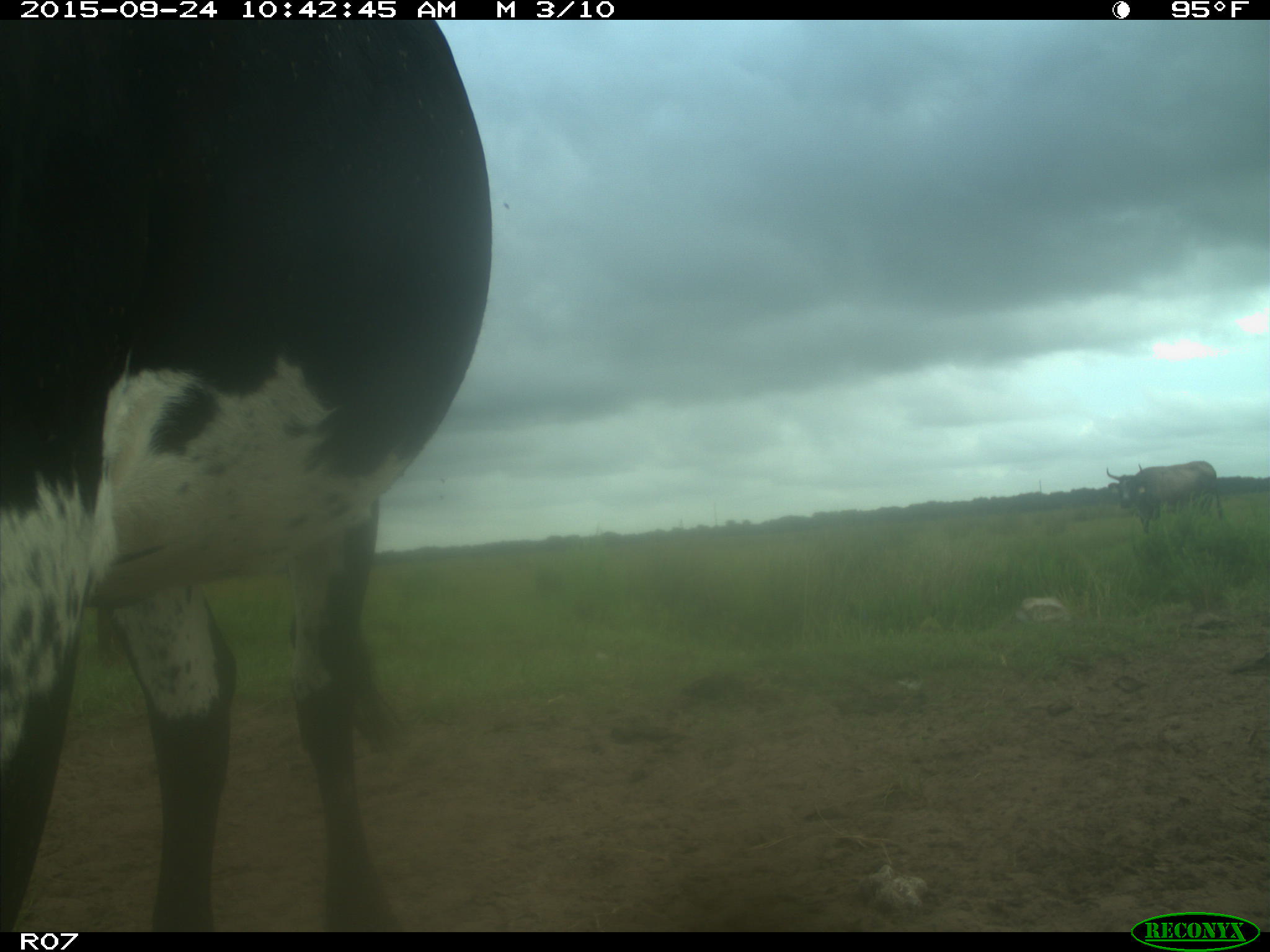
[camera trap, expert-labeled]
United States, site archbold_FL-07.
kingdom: Animalia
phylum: Chordata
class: Mammalia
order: Artiodactyla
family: Bovidae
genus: Bos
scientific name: Bos taurus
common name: domestic cow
Bos taurus (domestic cow).